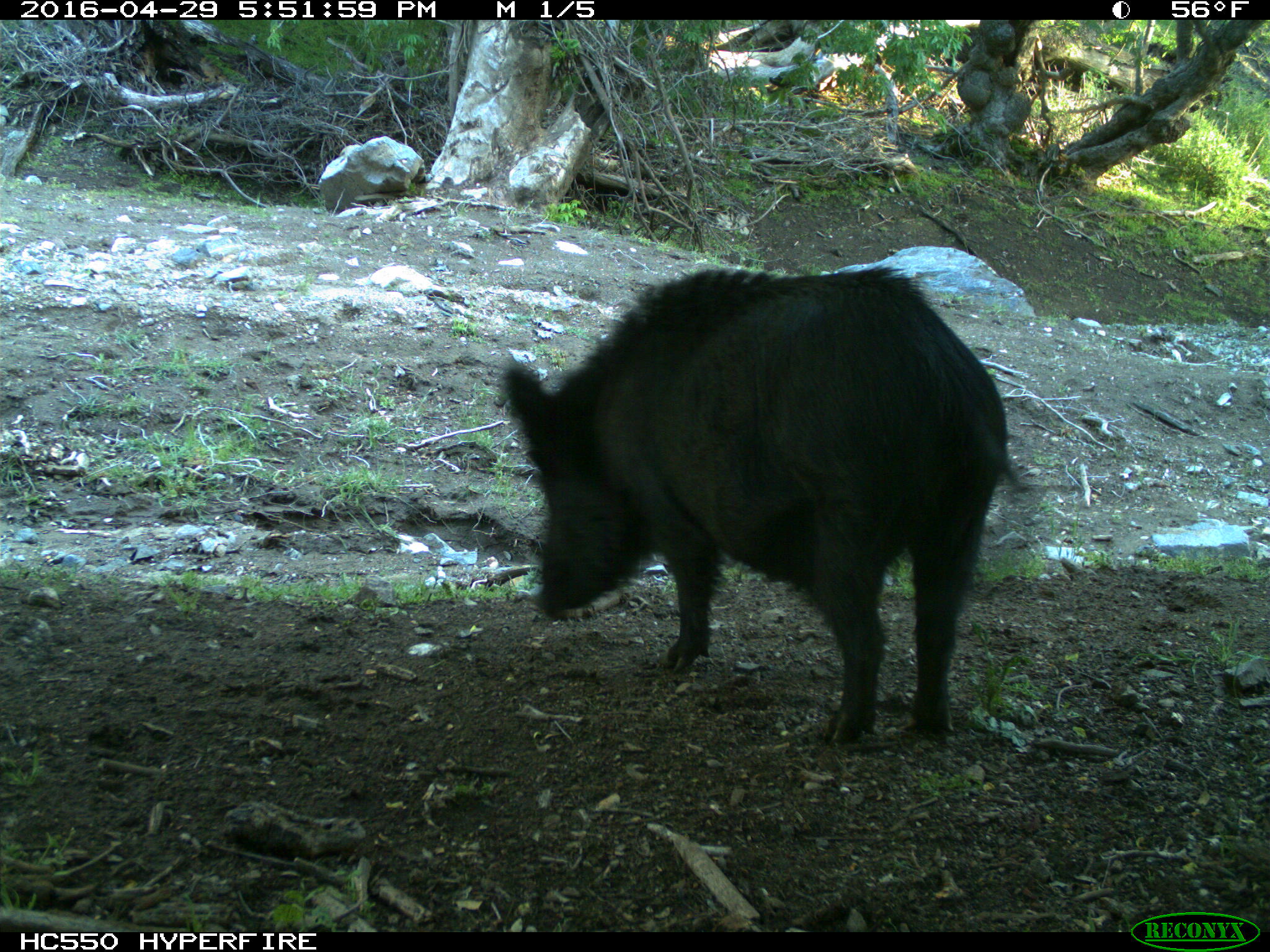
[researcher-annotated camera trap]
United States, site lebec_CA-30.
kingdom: Animalia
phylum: Chordata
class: Mammalia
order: Artiodactyla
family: Suidae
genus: Sus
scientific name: Sus scrofa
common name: wild boar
Sus scrofa (wild boar).